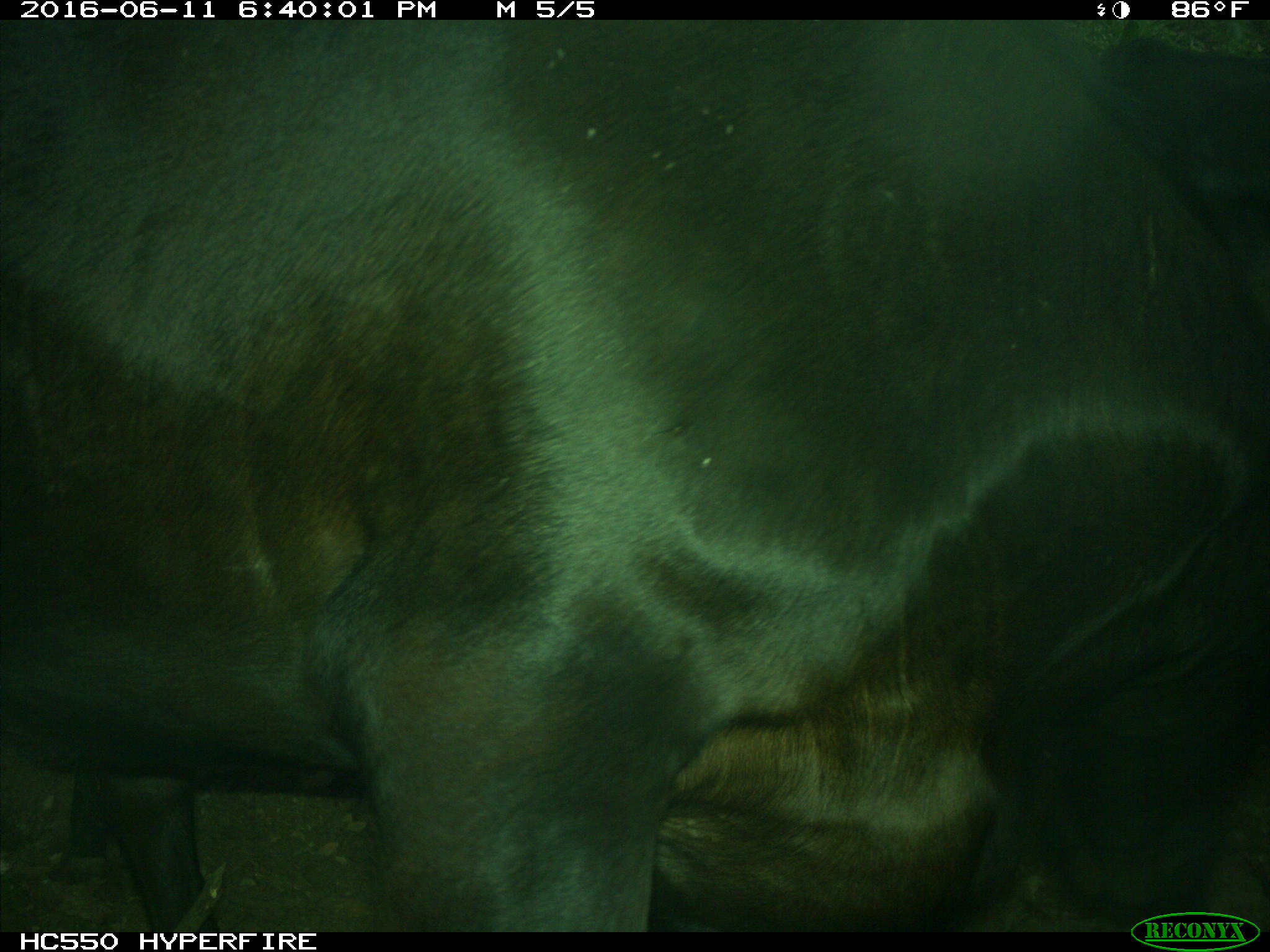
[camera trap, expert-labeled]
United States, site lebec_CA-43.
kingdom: Animalia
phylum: Chordata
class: Mammalia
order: Artiodactyla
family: Bovidae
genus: Bos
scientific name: Bos taurus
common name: domestic cow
Bos taurus (domestic cow).